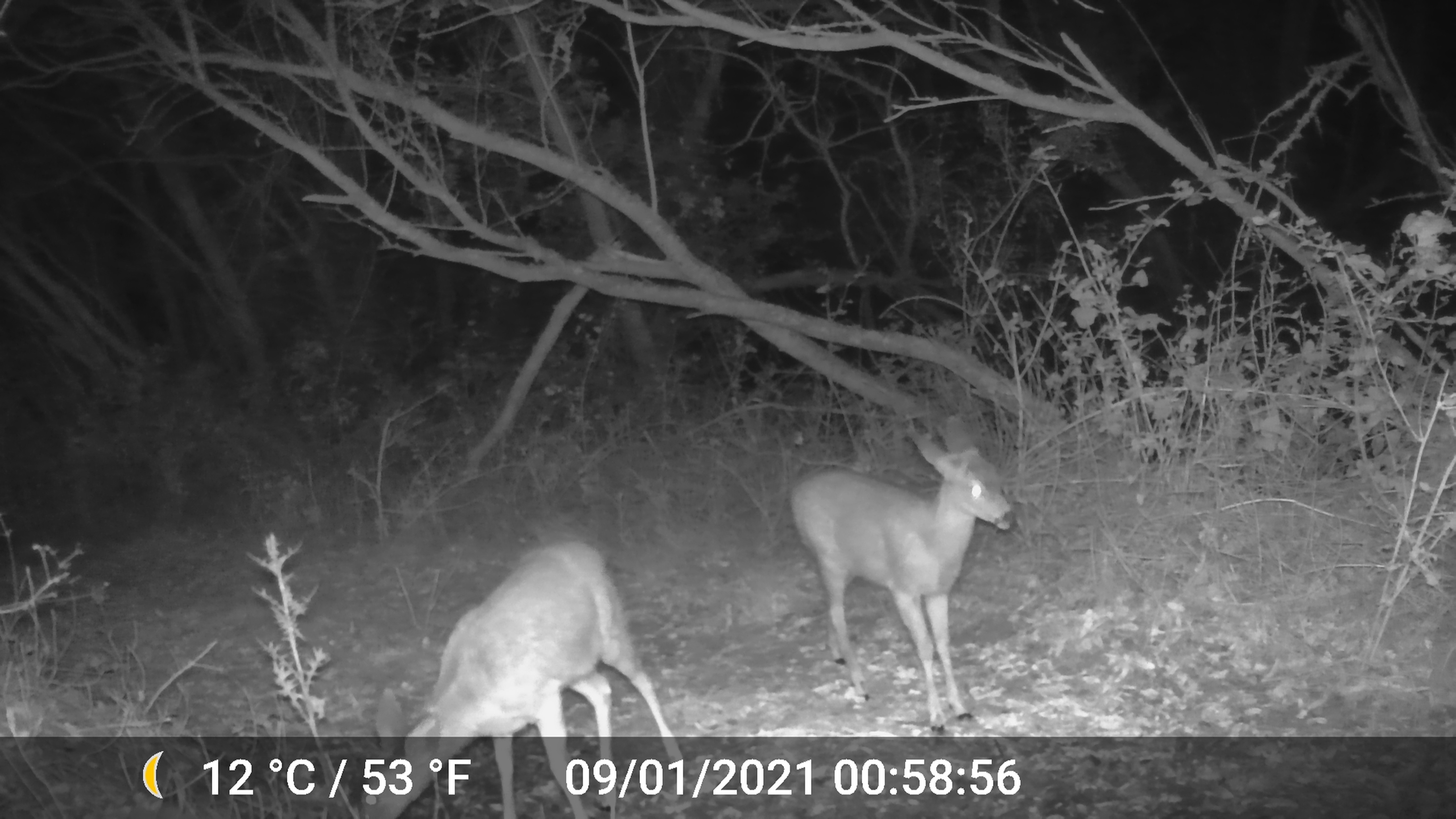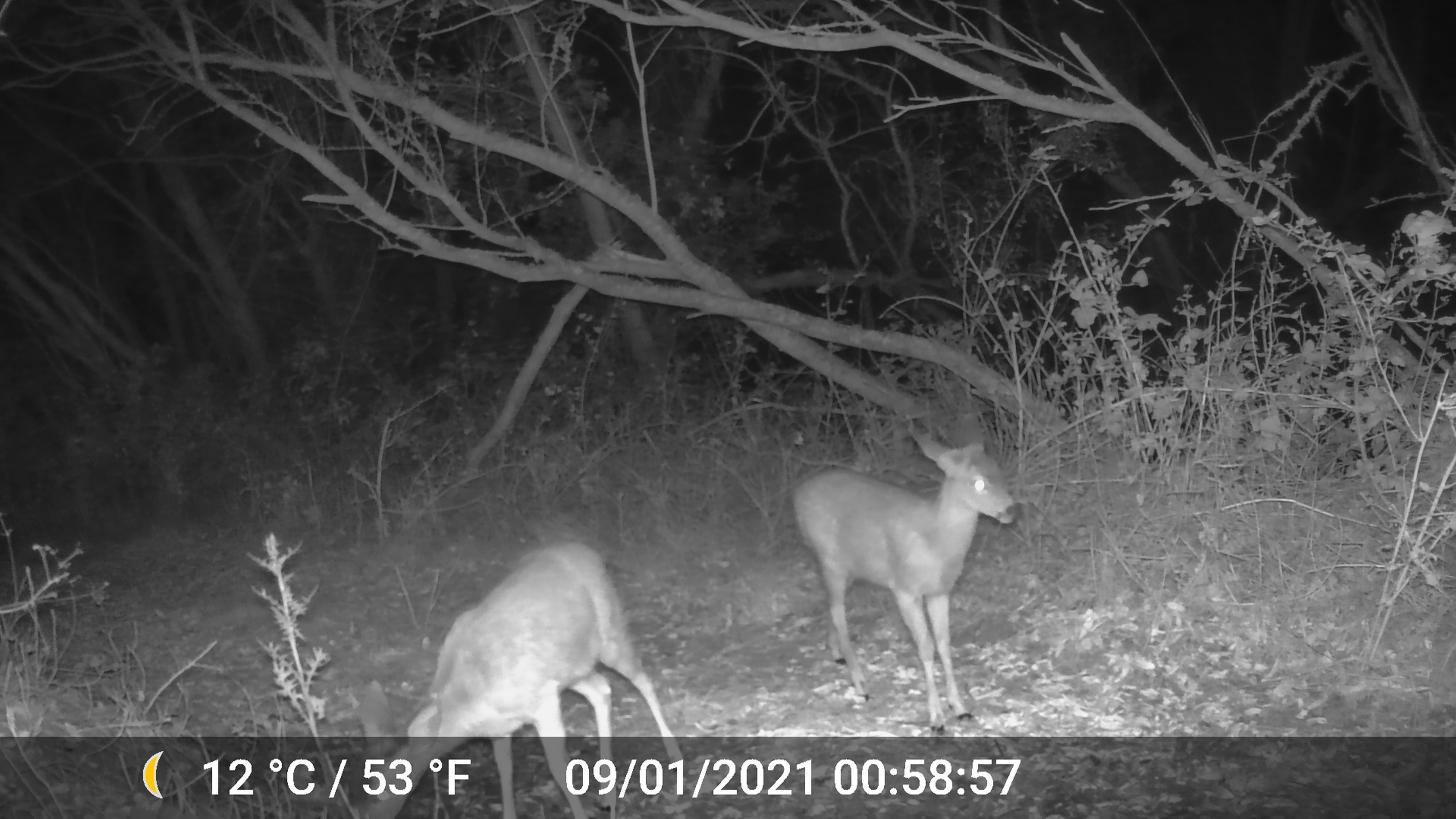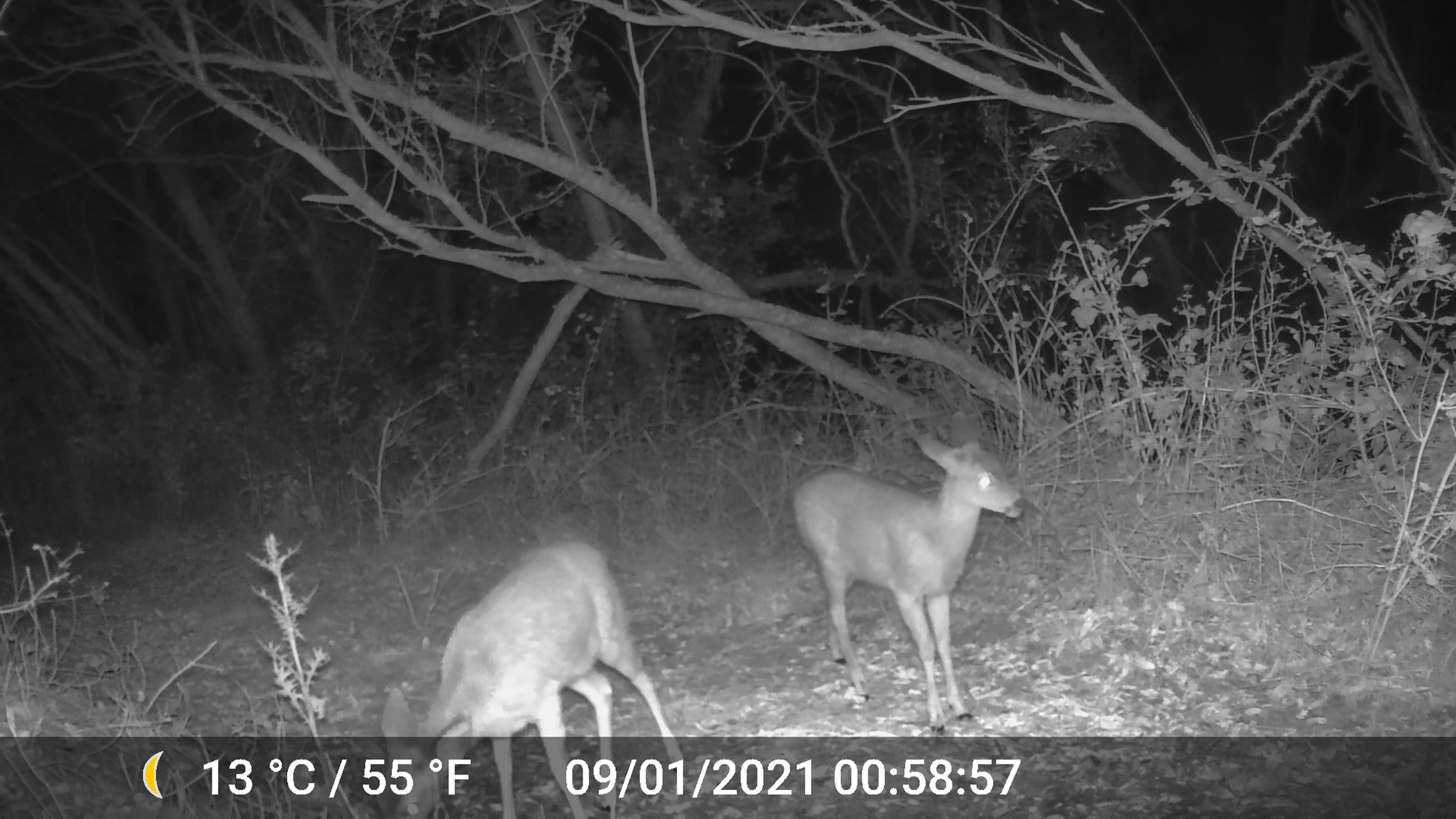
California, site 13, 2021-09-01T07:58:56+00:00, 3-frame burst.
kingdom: Animalia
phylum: Chordata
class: Mammalia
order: Artiodactyla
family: Cervidae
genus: Odocoileus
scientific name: Odocoileus hemionus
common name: mule deer